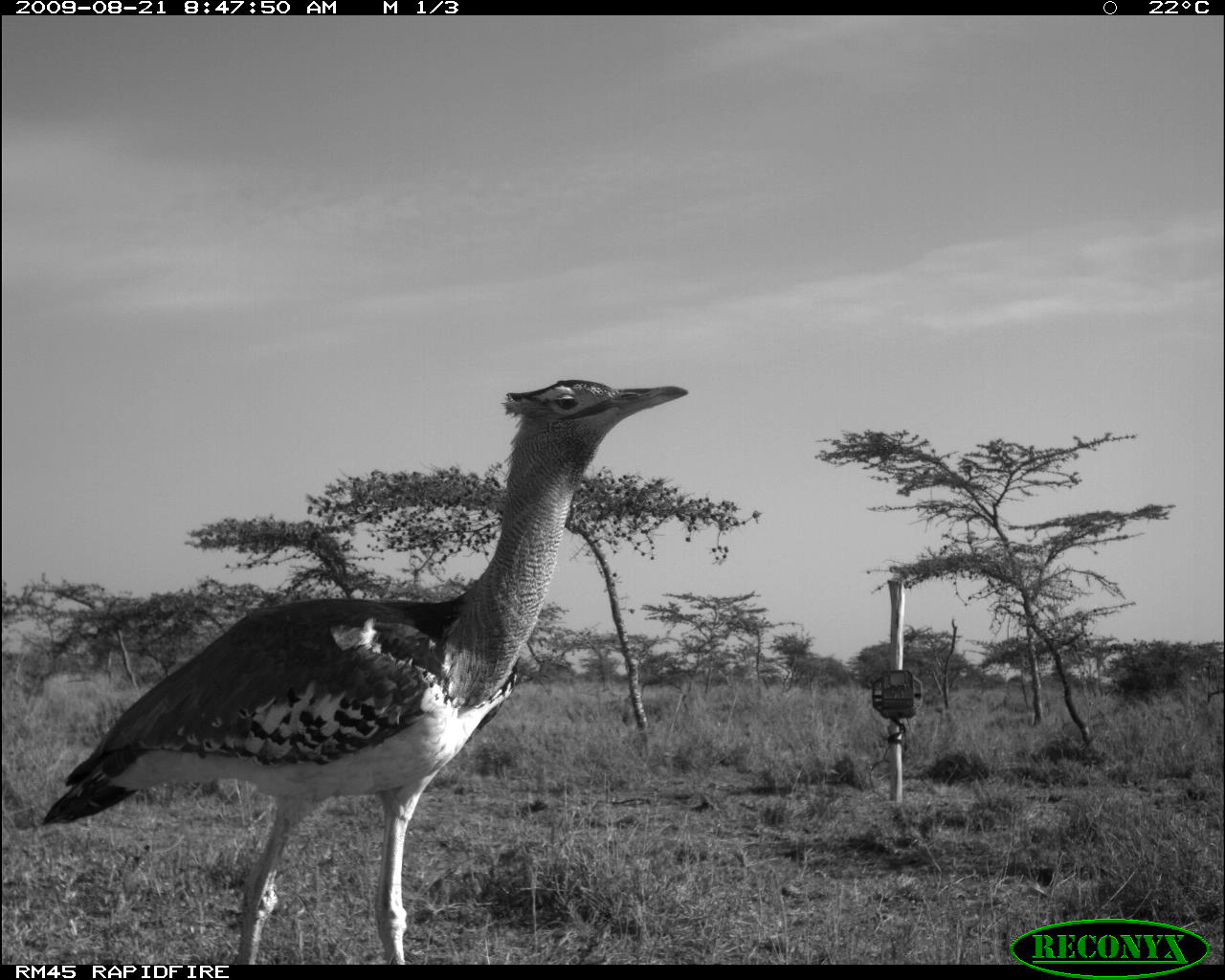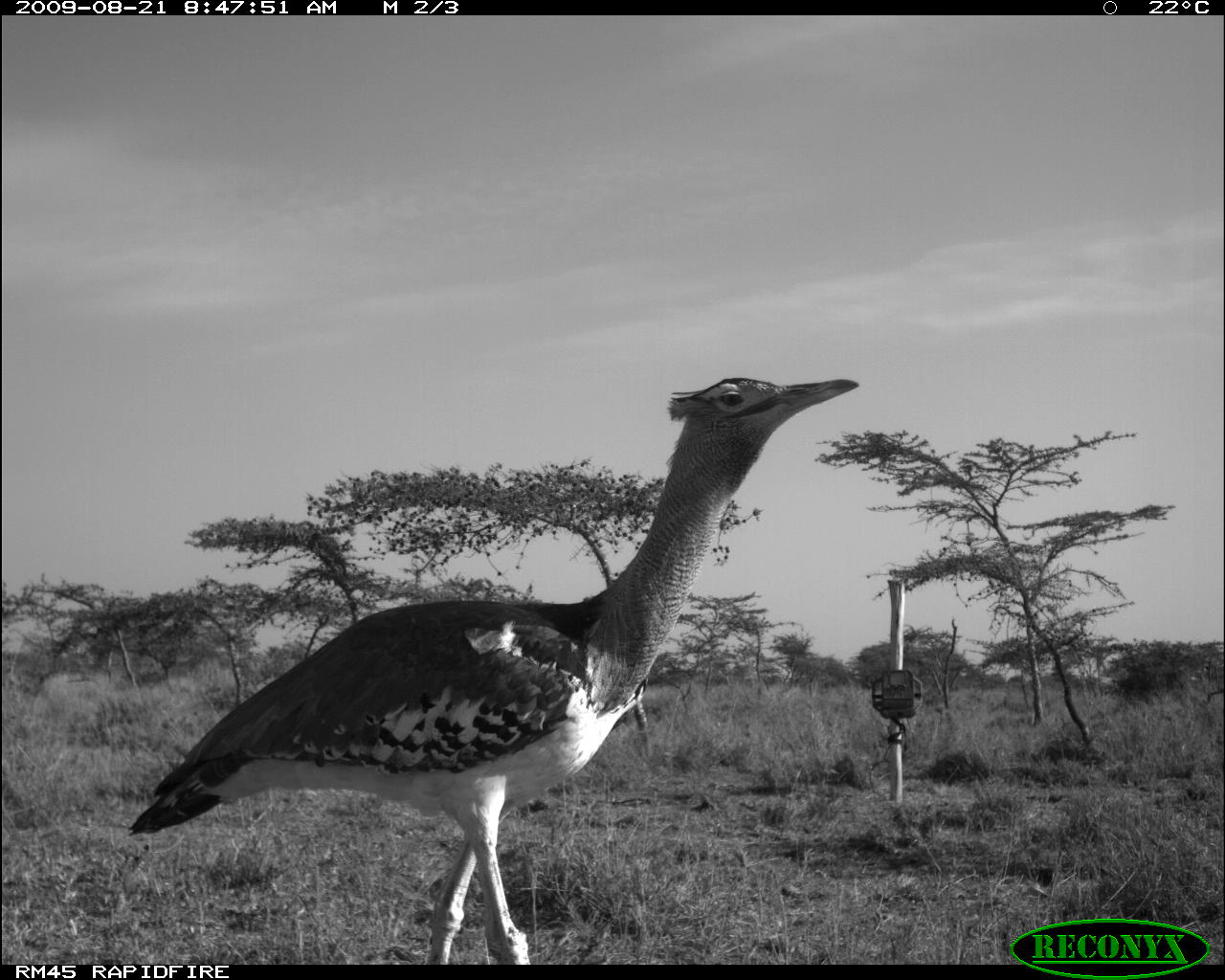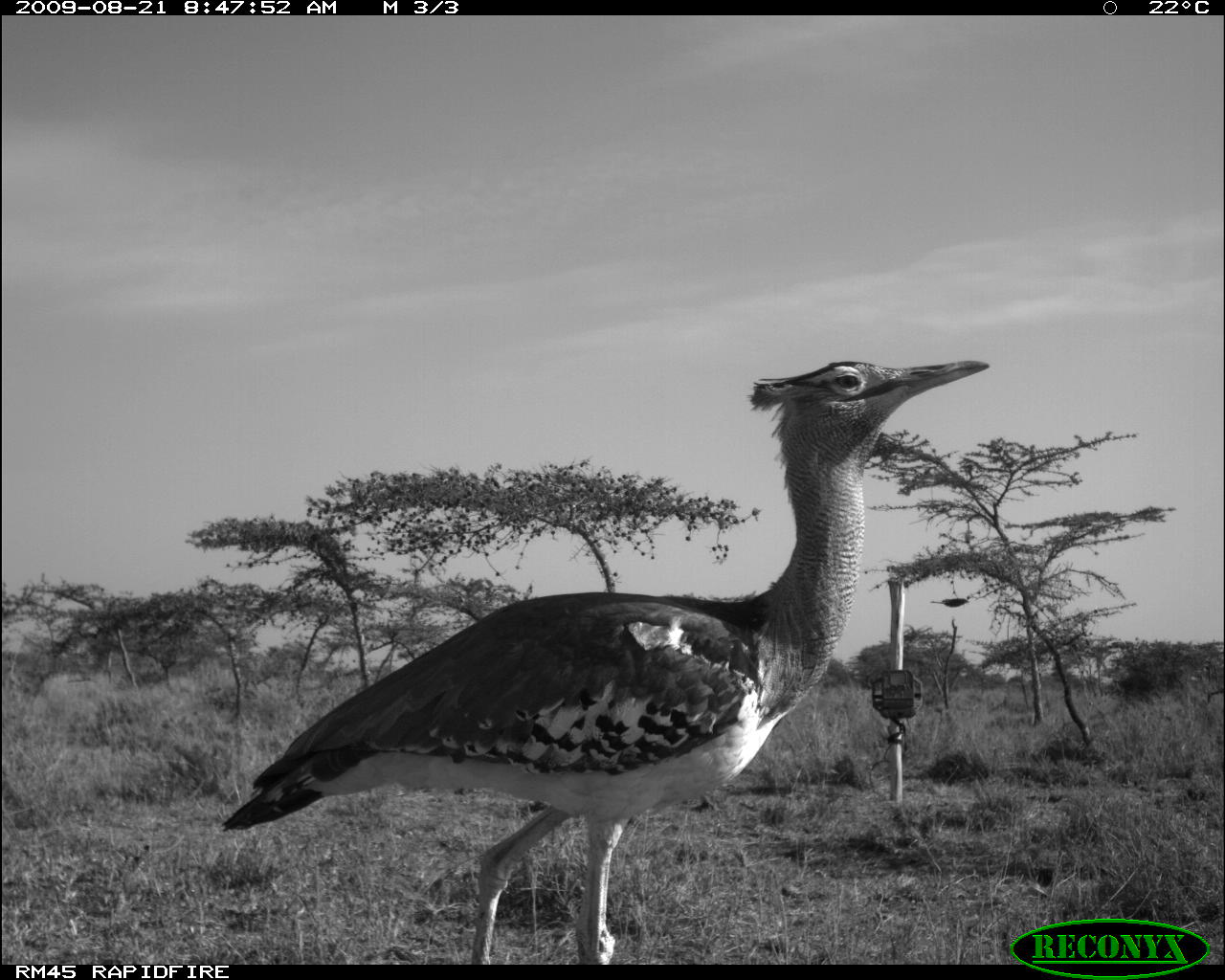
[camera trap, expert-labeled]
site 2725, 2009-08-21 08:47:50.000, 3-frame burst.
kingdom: Animalia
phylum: Chordata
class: Aves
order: Otidiformes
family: Otididae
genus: Ardeotis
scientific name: Ardeotis kori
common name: kori bustard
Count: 1.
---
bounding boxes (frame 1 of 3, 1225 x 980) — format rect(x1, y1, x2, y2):
ardeotis kori: rect(41, 378, 690, 965)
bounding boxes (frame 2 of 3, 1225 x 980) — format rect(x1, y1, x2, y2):
ardeotis kori: rect(130, 378, 860, 965)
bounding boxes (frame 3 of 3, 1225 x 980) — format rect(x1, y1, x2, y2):
ardeotis kori: rect(219, 357, 991, 962)